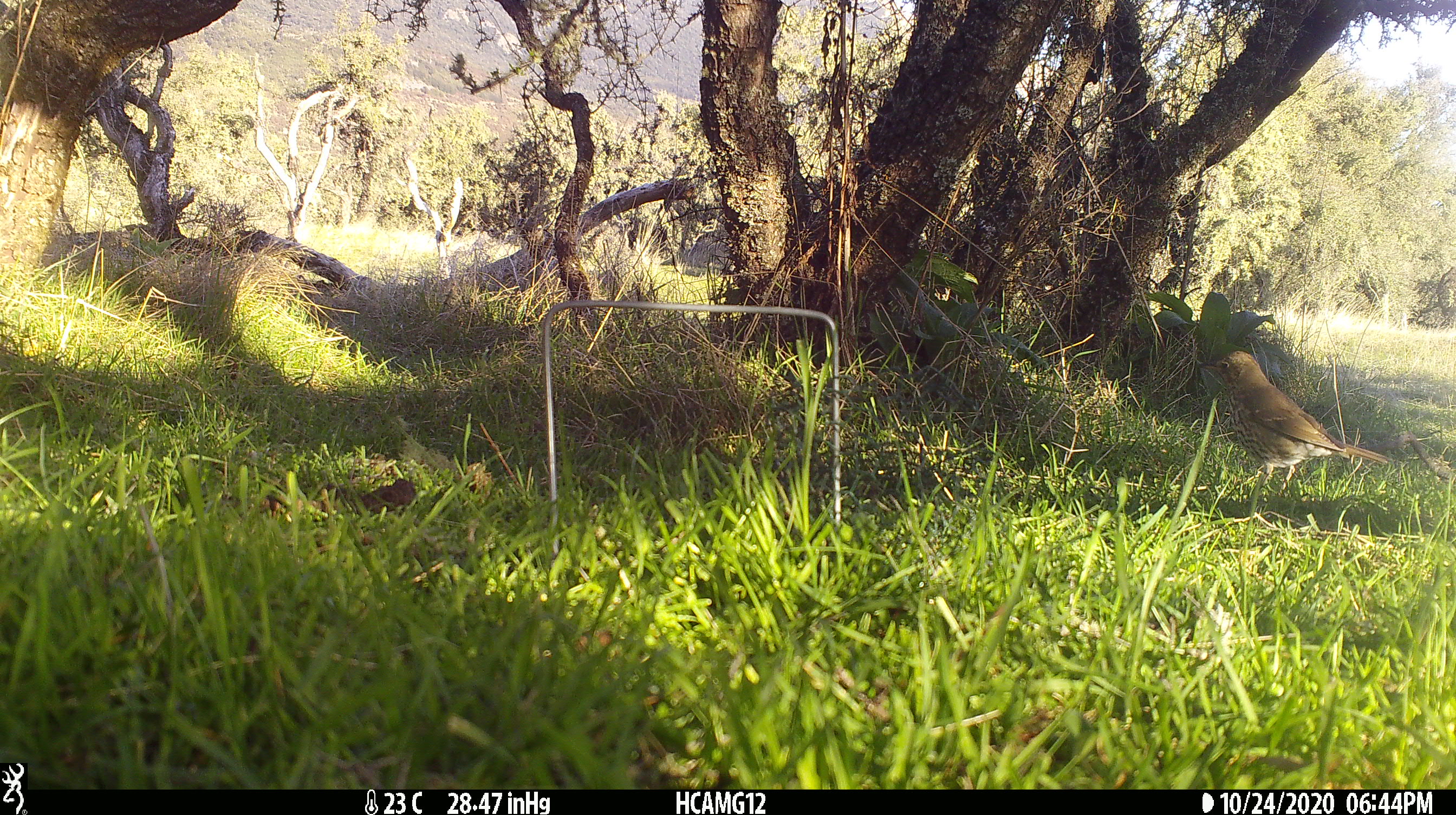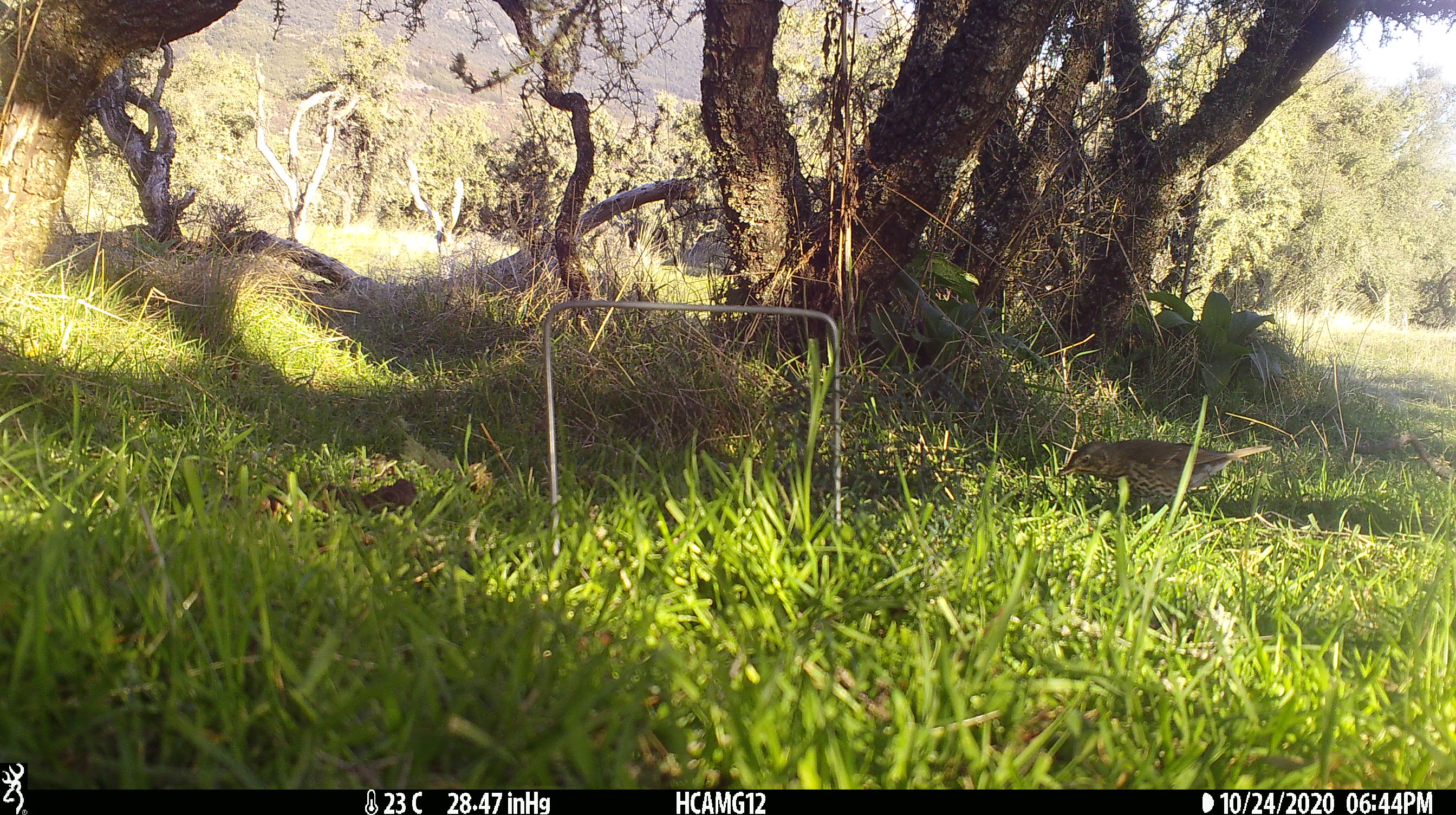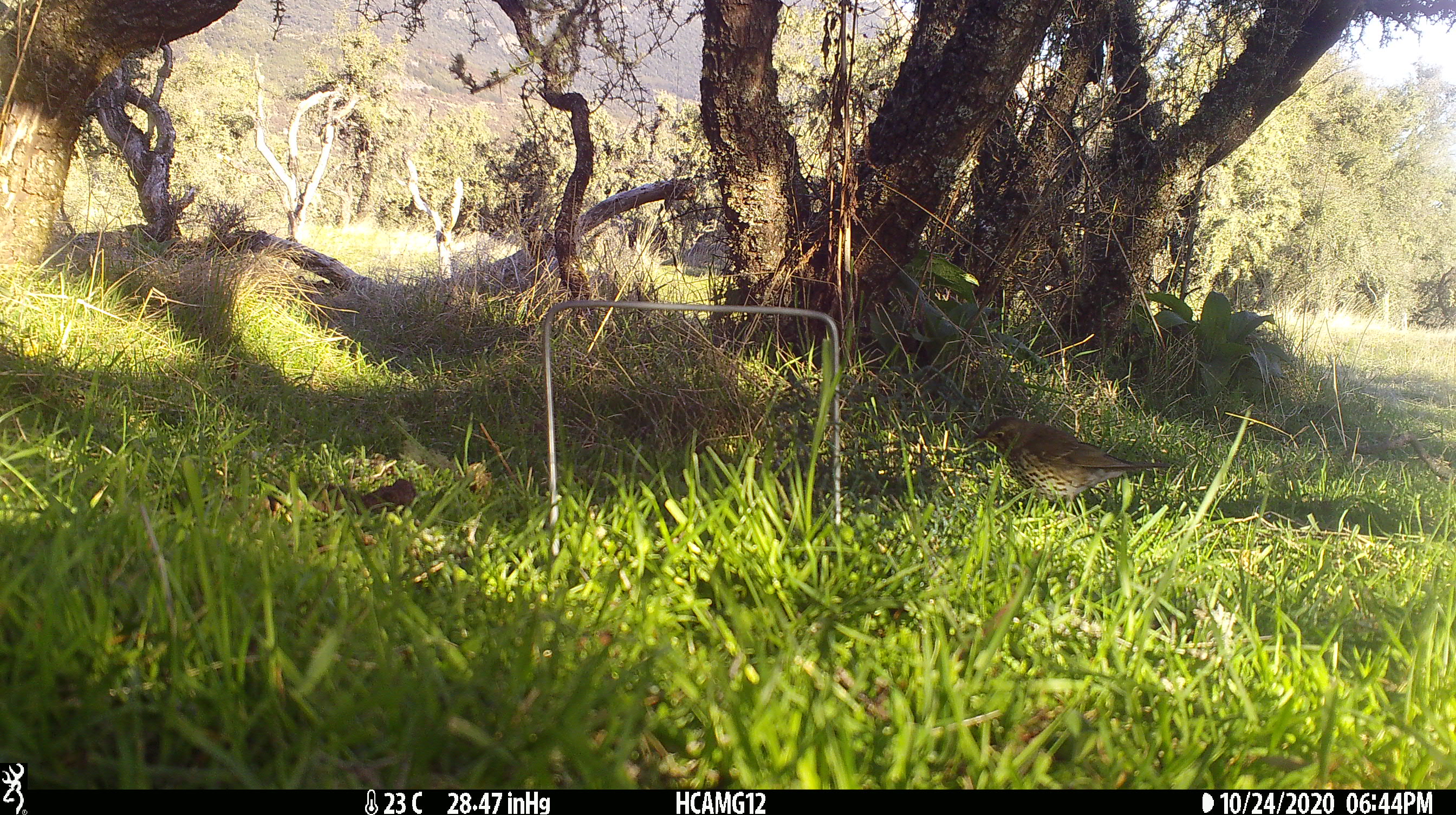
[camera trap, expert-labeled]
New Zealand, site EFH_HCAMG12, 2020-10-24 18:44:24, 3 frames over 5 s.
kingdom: Animalia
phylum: Chordata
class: Aves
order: Passeriformes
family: Turdidae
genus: Turdus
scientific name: Turdus philomelos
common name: song thrush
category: thrush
Thrush (song thrush) (Turdus philomelos).